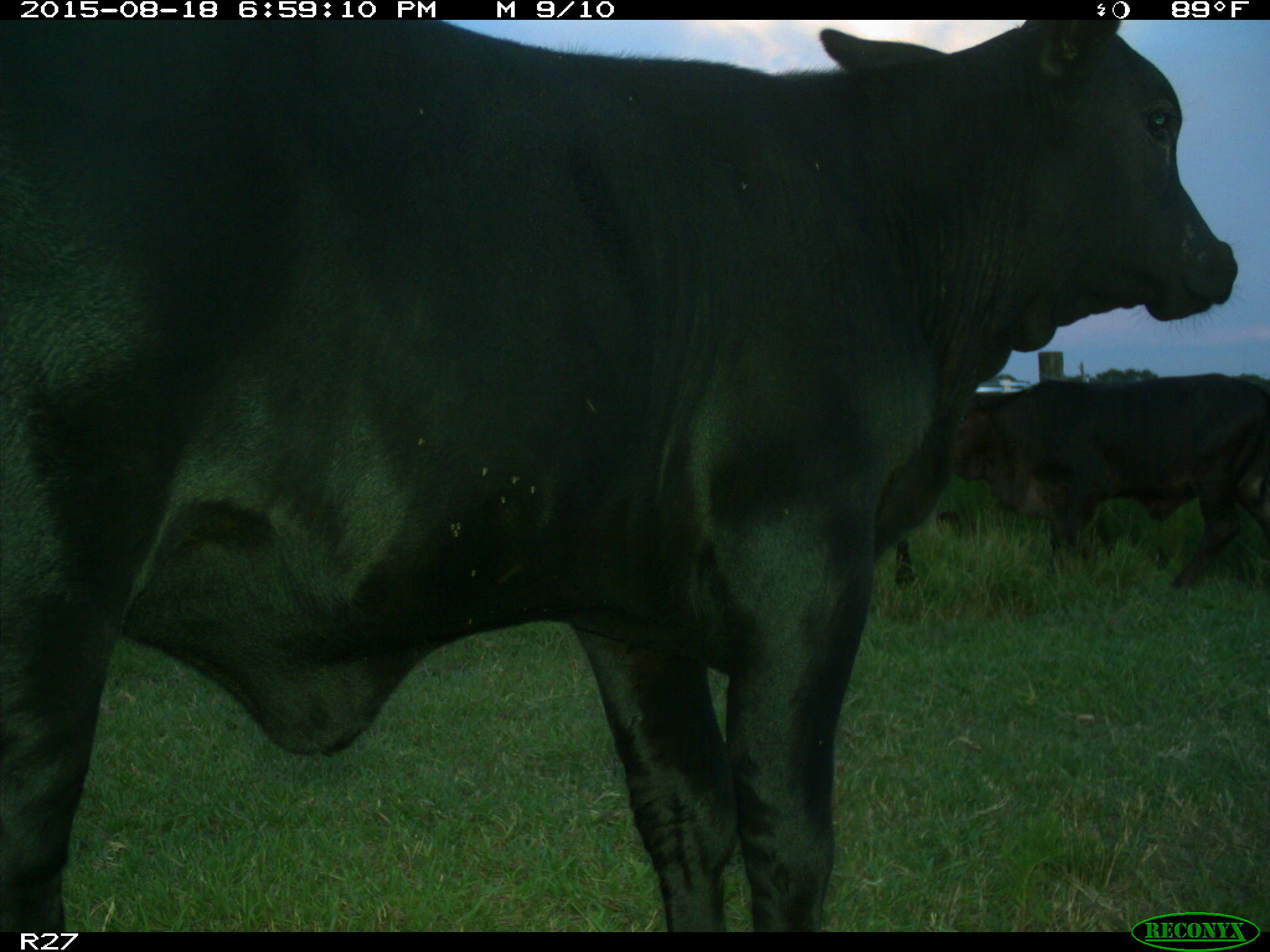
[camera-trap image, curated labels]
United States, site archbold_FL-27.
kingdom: Animalia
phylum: Chordata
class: Mammalia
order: Artiodactyla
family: Bovidae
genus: Bos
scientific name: Bos taurus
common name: domestic cow